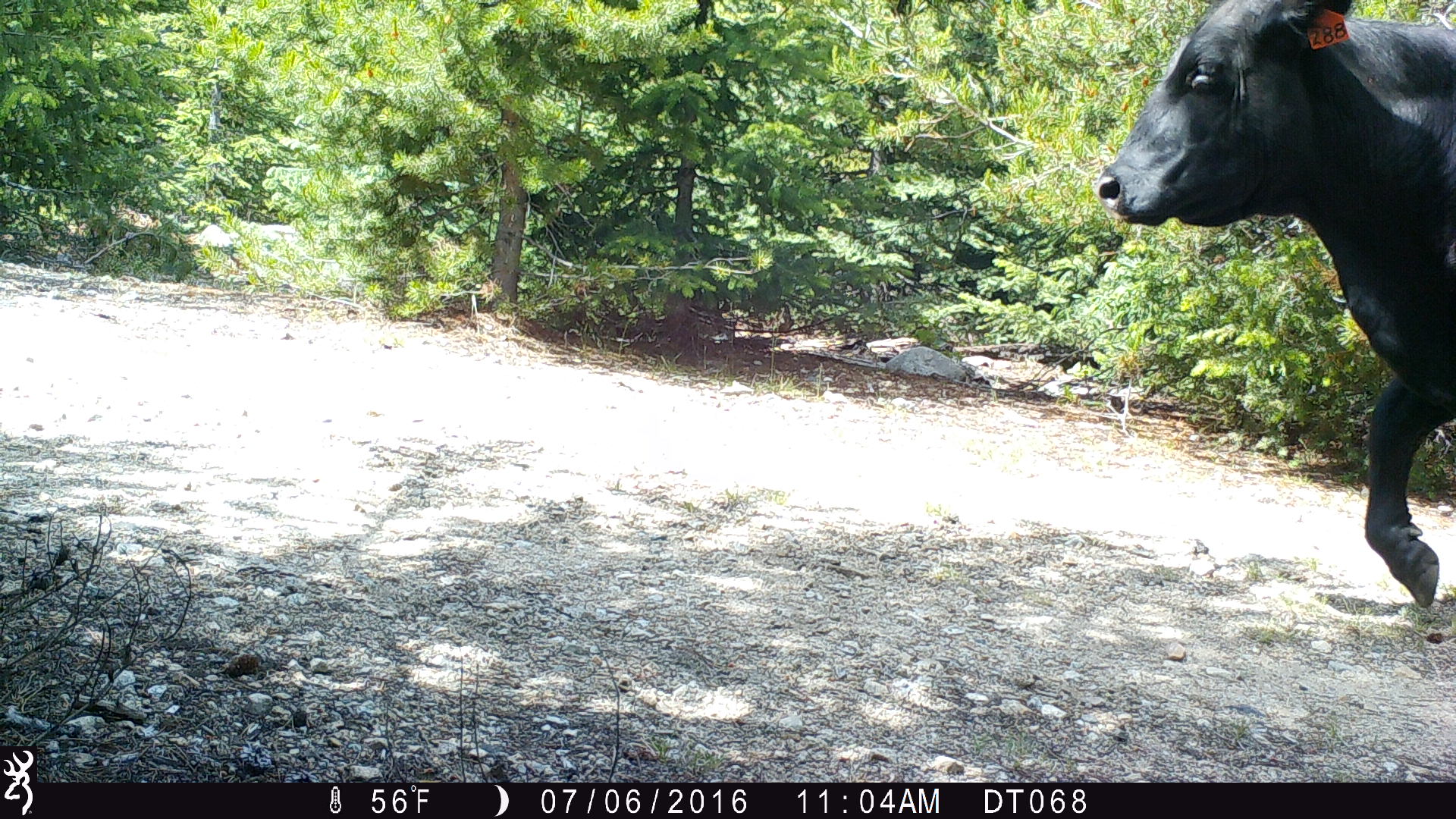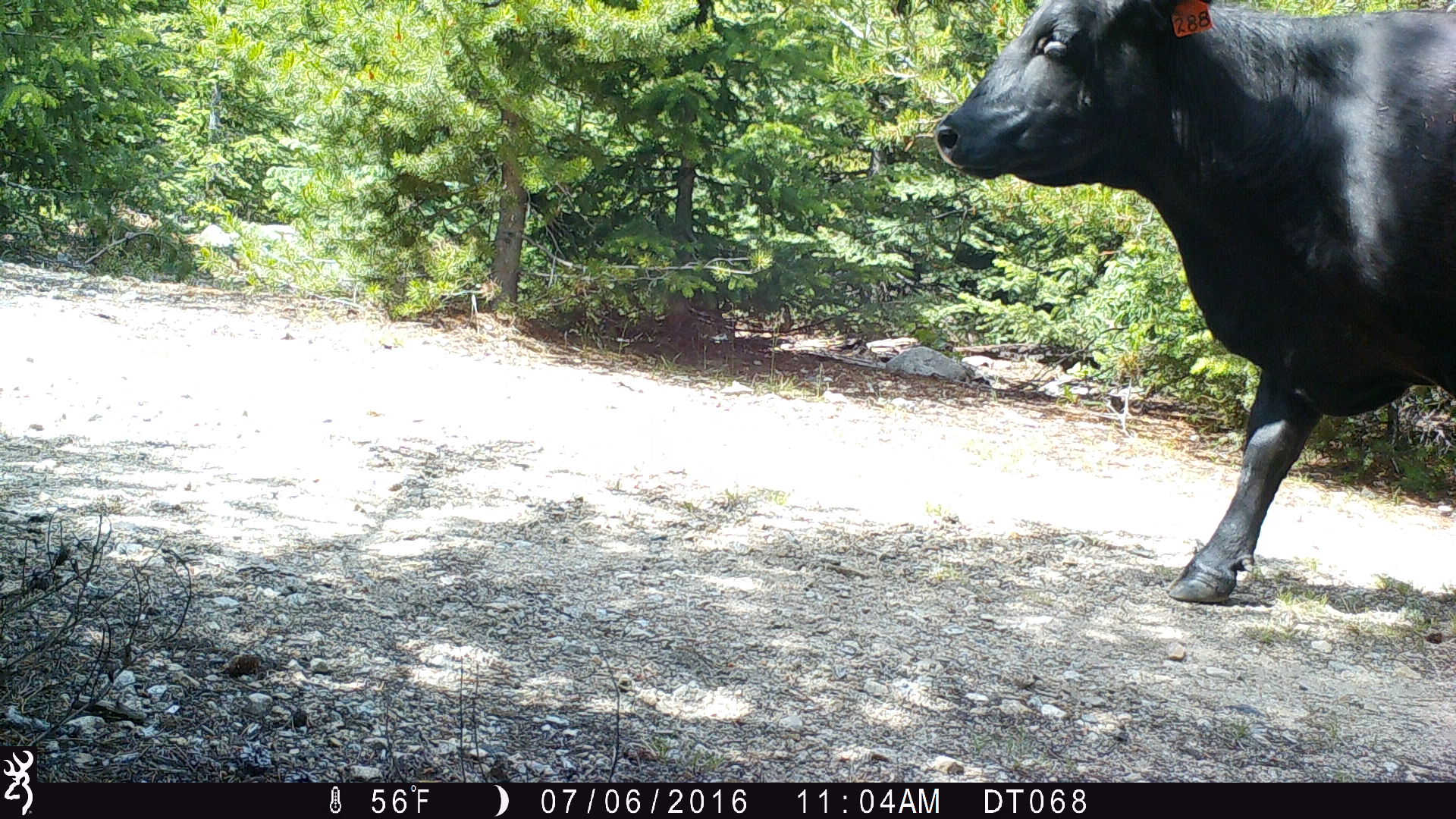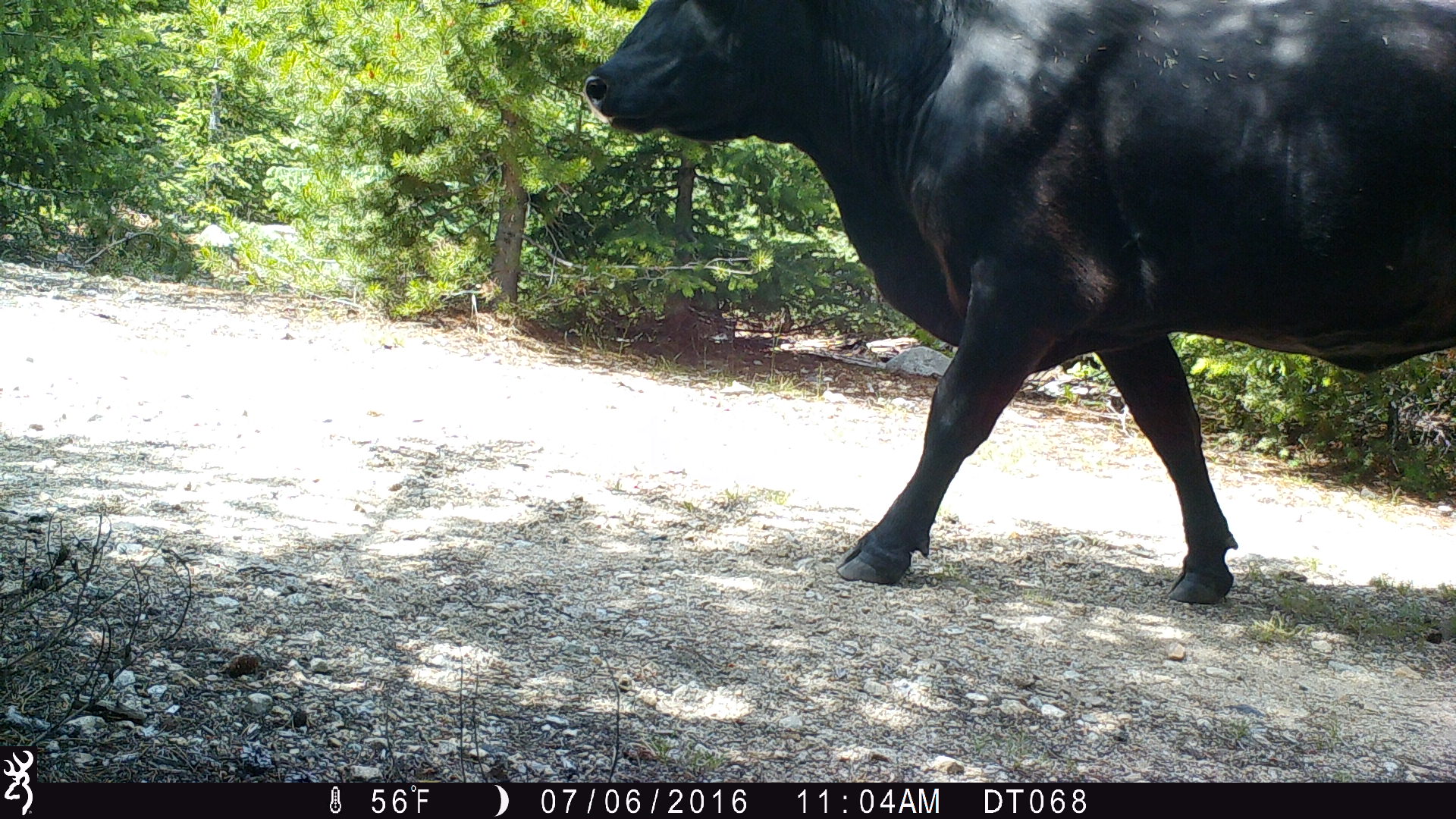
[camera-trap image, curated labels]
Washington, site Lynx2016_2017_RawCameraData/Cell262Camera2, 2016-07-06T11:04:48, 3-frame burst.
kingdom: Animalia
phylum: Chordata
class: Mammalia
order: Artiodactyla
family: Bovidae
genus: Bos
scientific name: Bos taurus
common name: domestic cattle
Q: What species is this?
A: Domestic cattle (Bos taurus).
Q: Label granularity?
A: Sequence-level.